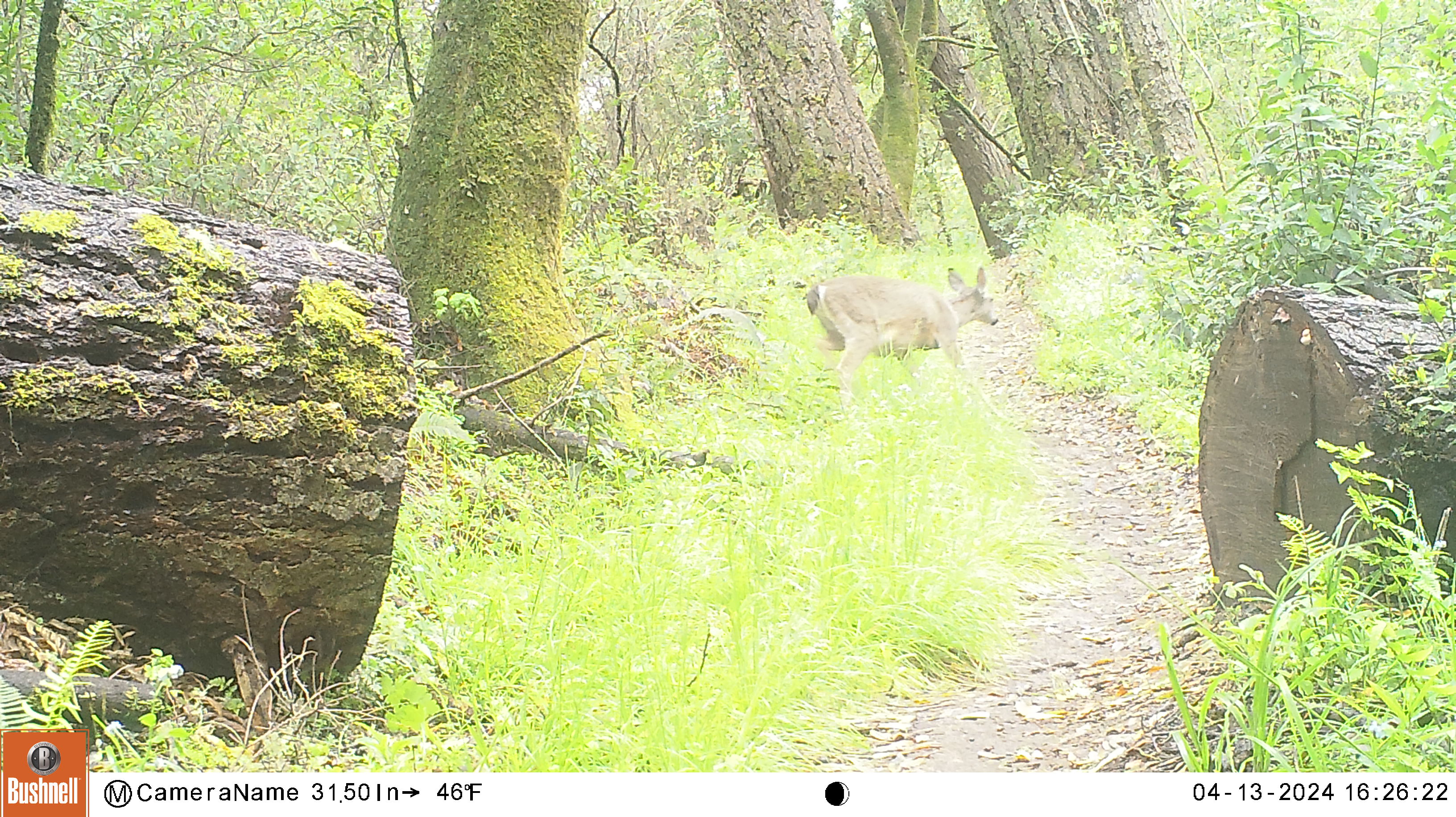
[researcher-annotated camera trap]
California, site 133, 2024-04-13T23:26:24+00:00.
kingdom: Animalia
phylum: Chordata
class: Mammalia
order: Artiodactyla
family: Cervidae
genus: Odocoileus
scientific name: Odocoileus hemionus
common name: mule deer